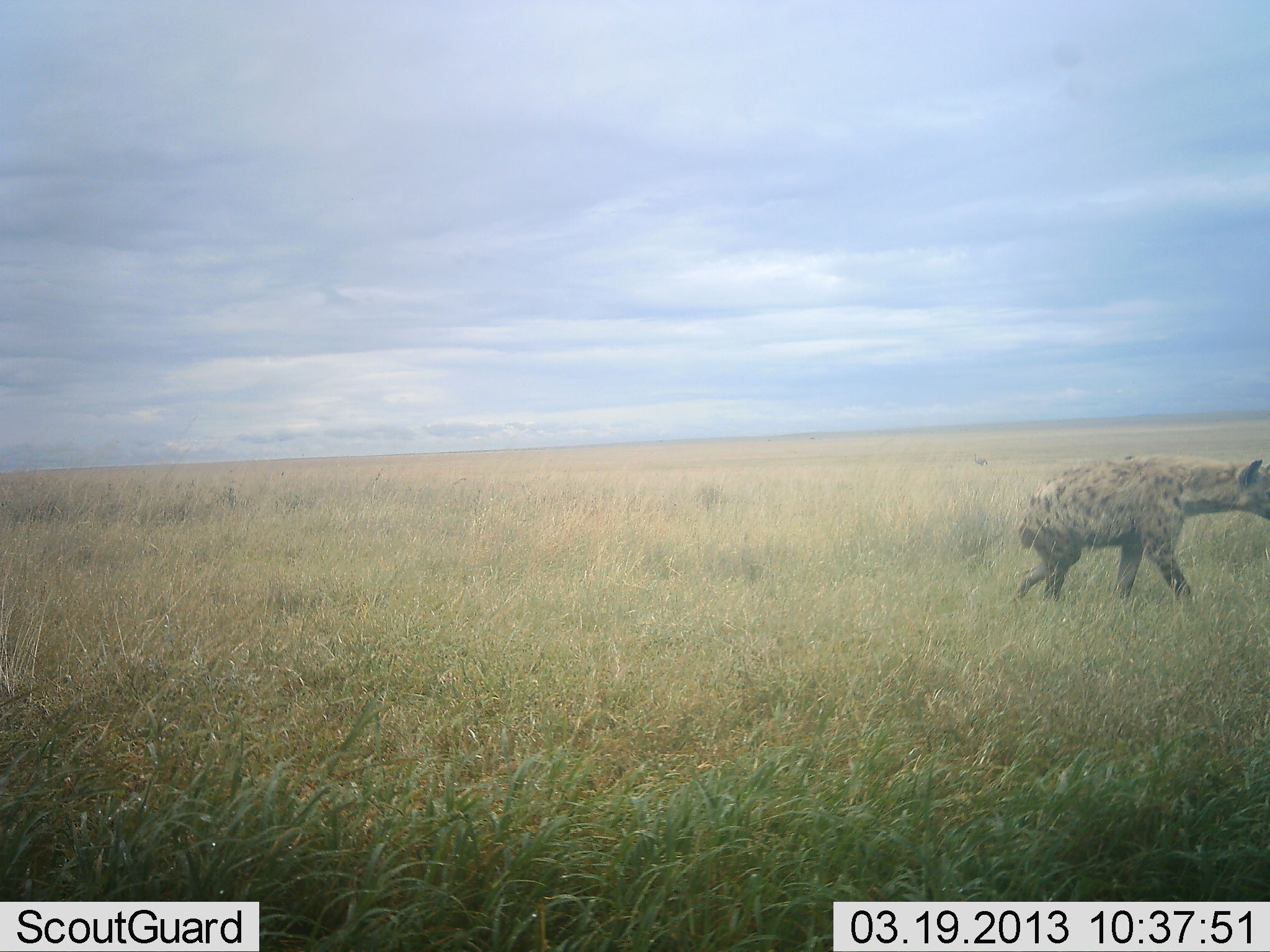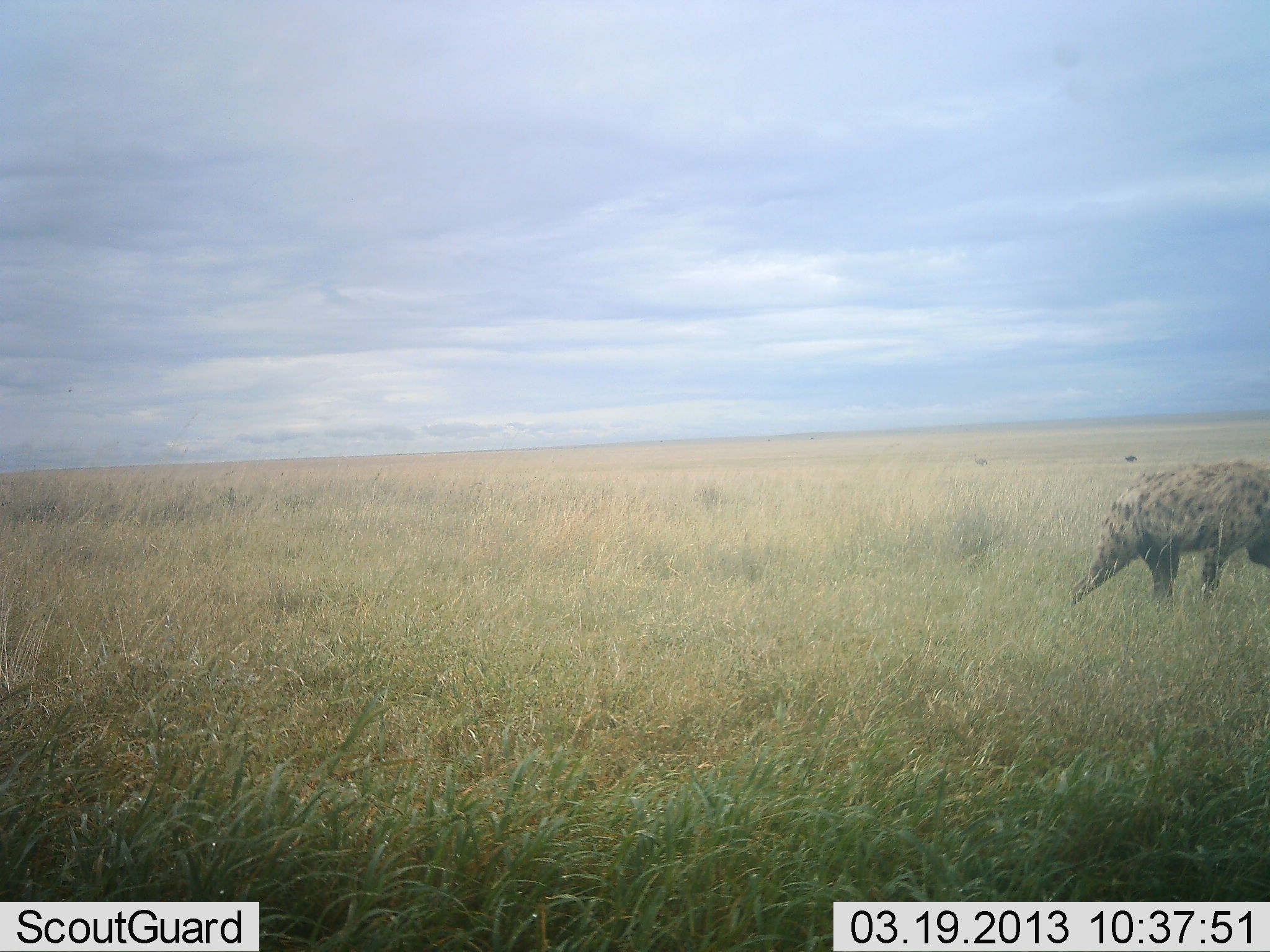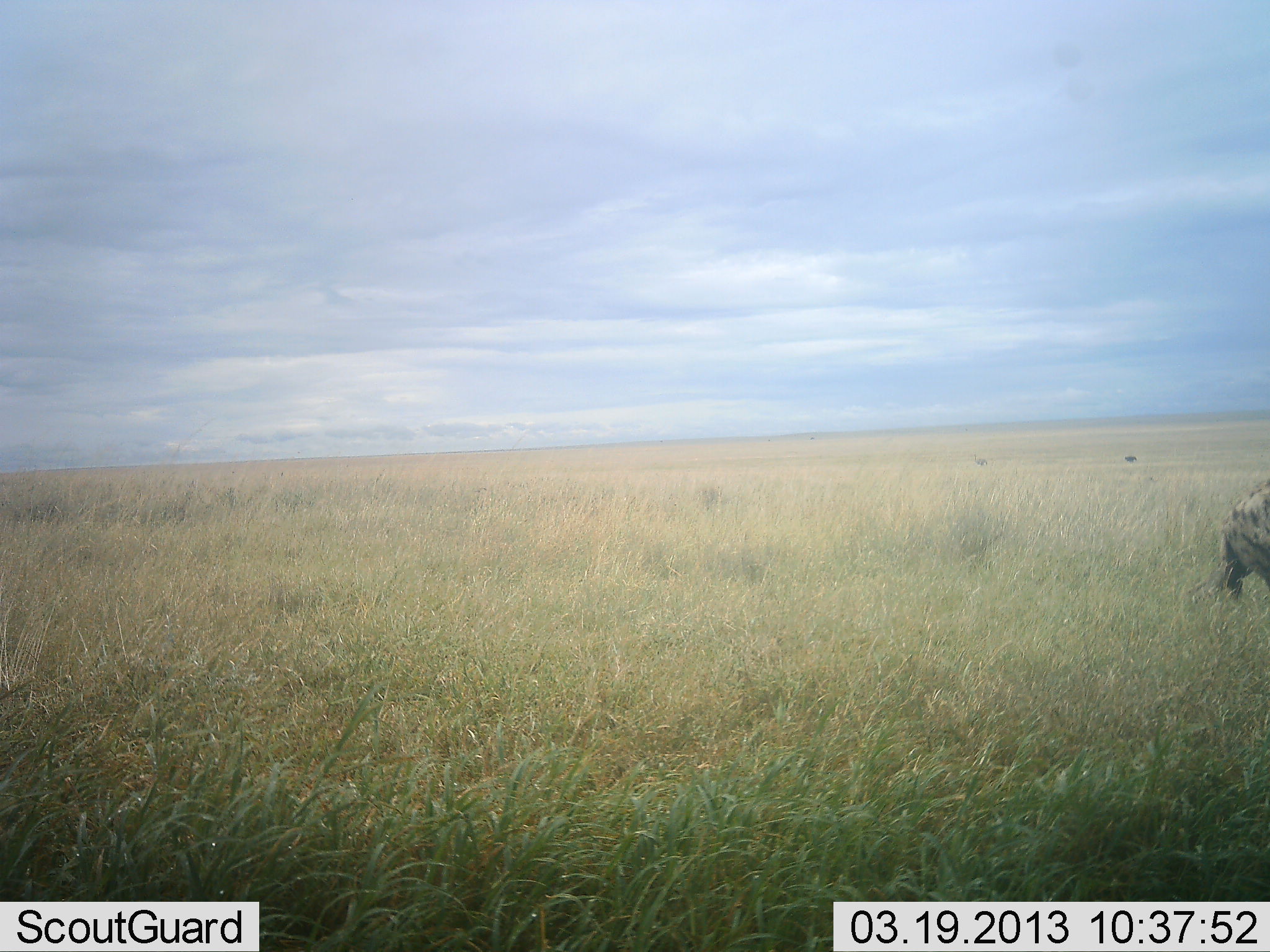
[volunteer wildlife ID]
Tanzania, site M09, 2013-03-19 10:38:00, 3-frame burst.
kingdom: Animalia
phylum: Chordata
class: Mammalia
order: Carnivora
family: Hyaenidae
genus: Crocuta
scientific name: Crocuta crocuta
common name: spotted hyena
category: hyenaspotted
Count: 1.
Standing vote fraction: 0%.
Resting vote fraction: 4%.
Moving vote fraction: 96%.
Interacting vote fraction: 0%.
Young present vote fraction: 0%.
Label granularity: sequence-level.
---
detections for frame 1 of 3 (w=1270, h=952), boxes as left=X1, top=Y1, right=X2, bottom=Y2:
animal: left=1011, top=453, right=1270, bottom=613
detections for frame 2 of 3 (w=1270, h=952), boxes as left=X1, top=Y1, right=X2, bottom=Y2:
animal: left=1067, top=453, right=1270, bottom=613; left=1120, top=453, right=1139, bottom=463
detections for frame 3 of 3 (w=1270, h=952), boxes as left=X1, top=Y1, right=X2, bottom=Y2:
animal: left=1220, top=483, right=1270, bottom=613